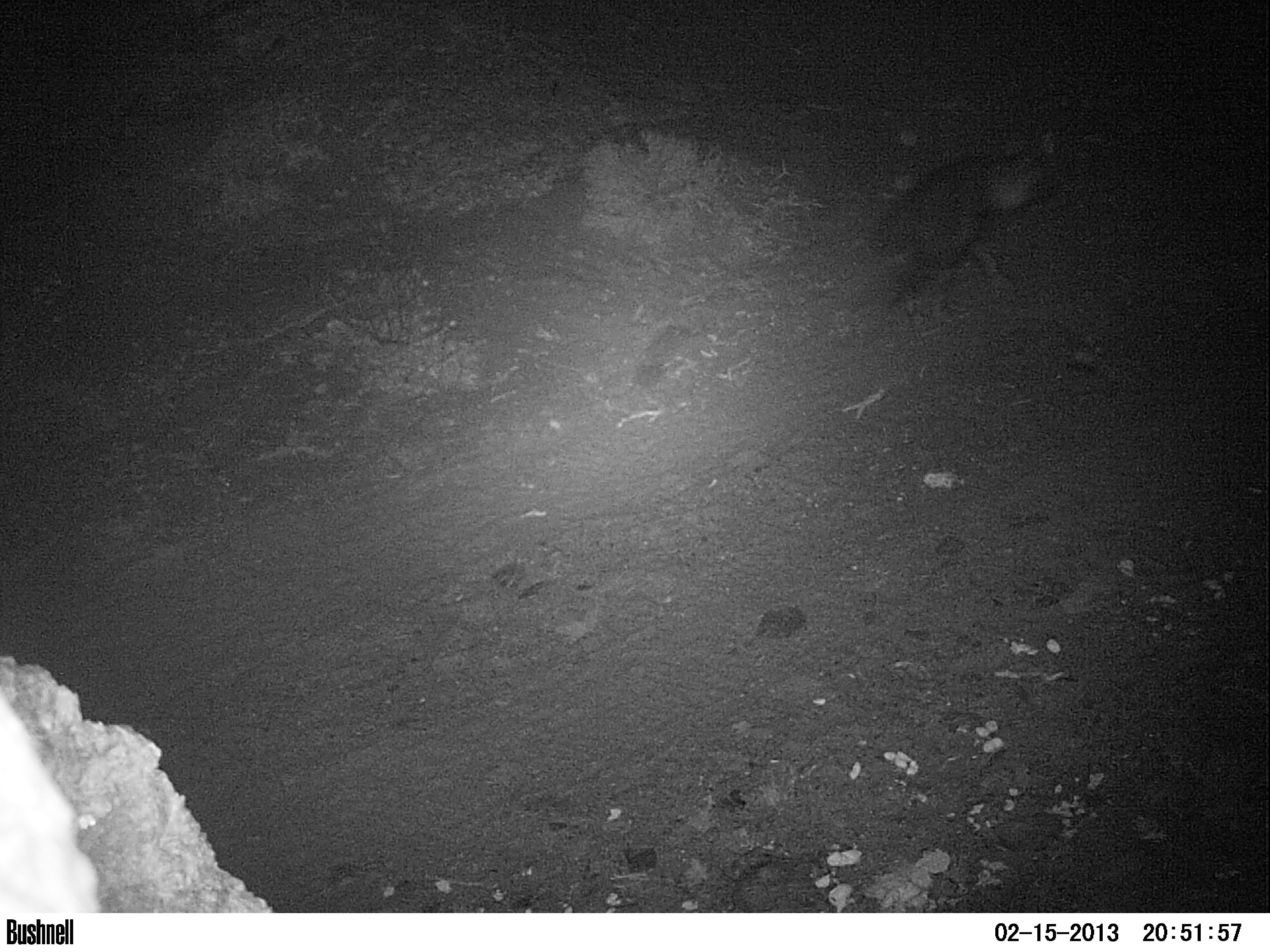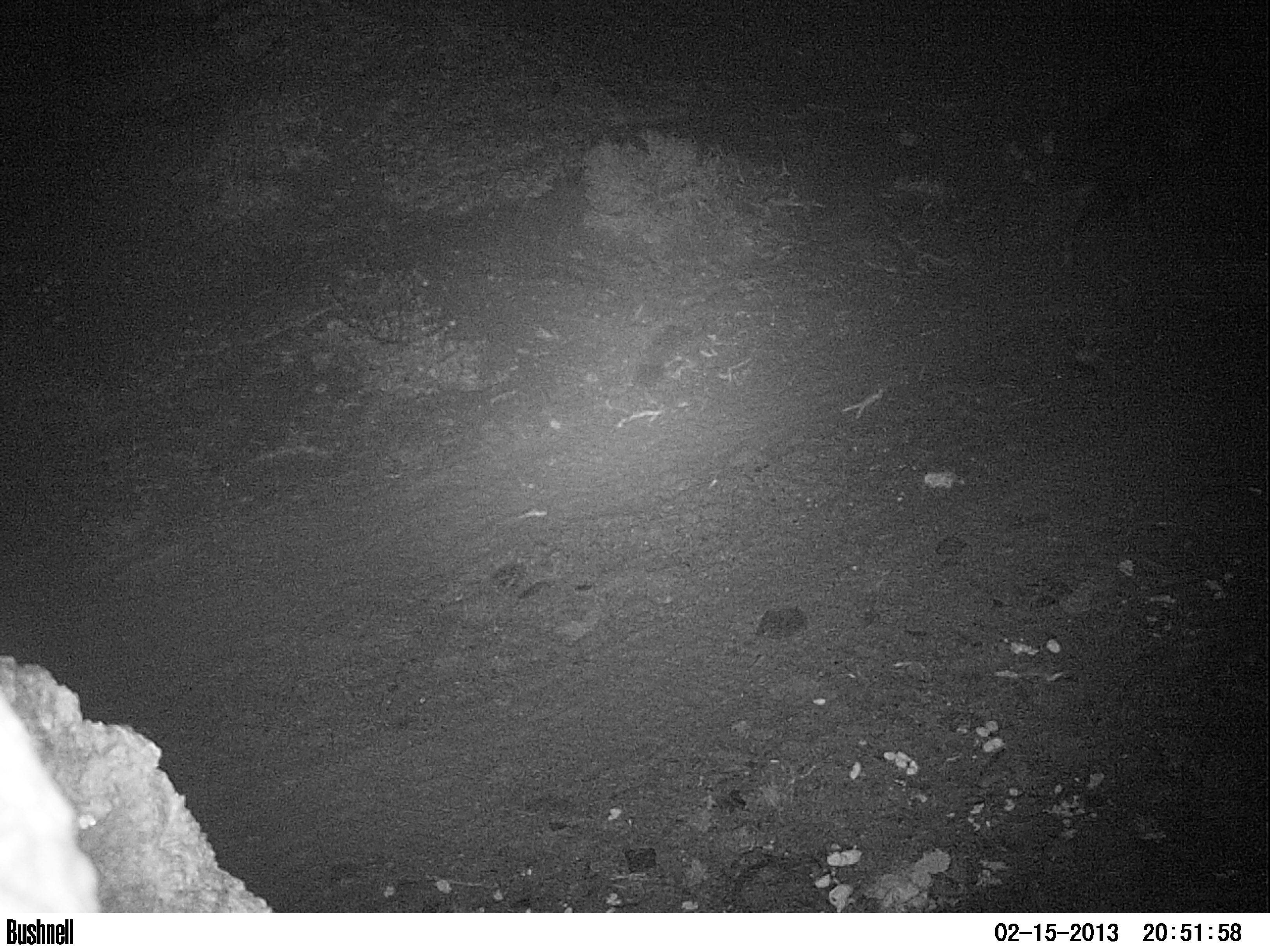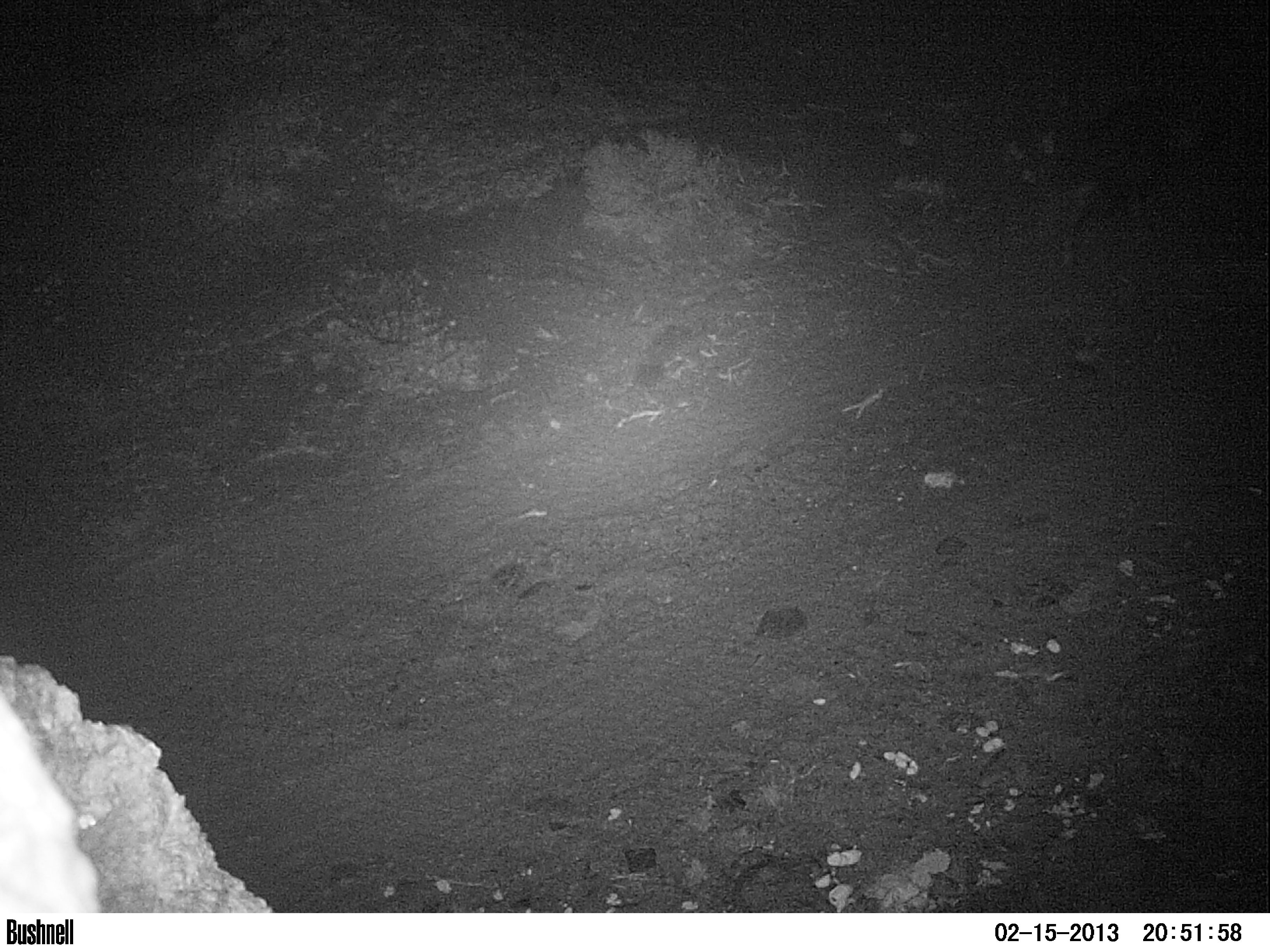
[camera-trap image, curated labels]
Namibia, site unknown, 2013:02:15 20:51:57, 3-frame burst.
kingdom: Animalia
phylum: Chordata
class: Mammalia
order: Carnivora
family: Hyaenidae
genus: Parahyaena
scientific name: Parahyaena brunnea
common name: brown hyena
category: hyaena brunnea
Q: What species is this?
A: Hyaena brunnea (brown hyena) (Parahyaena brunnea).